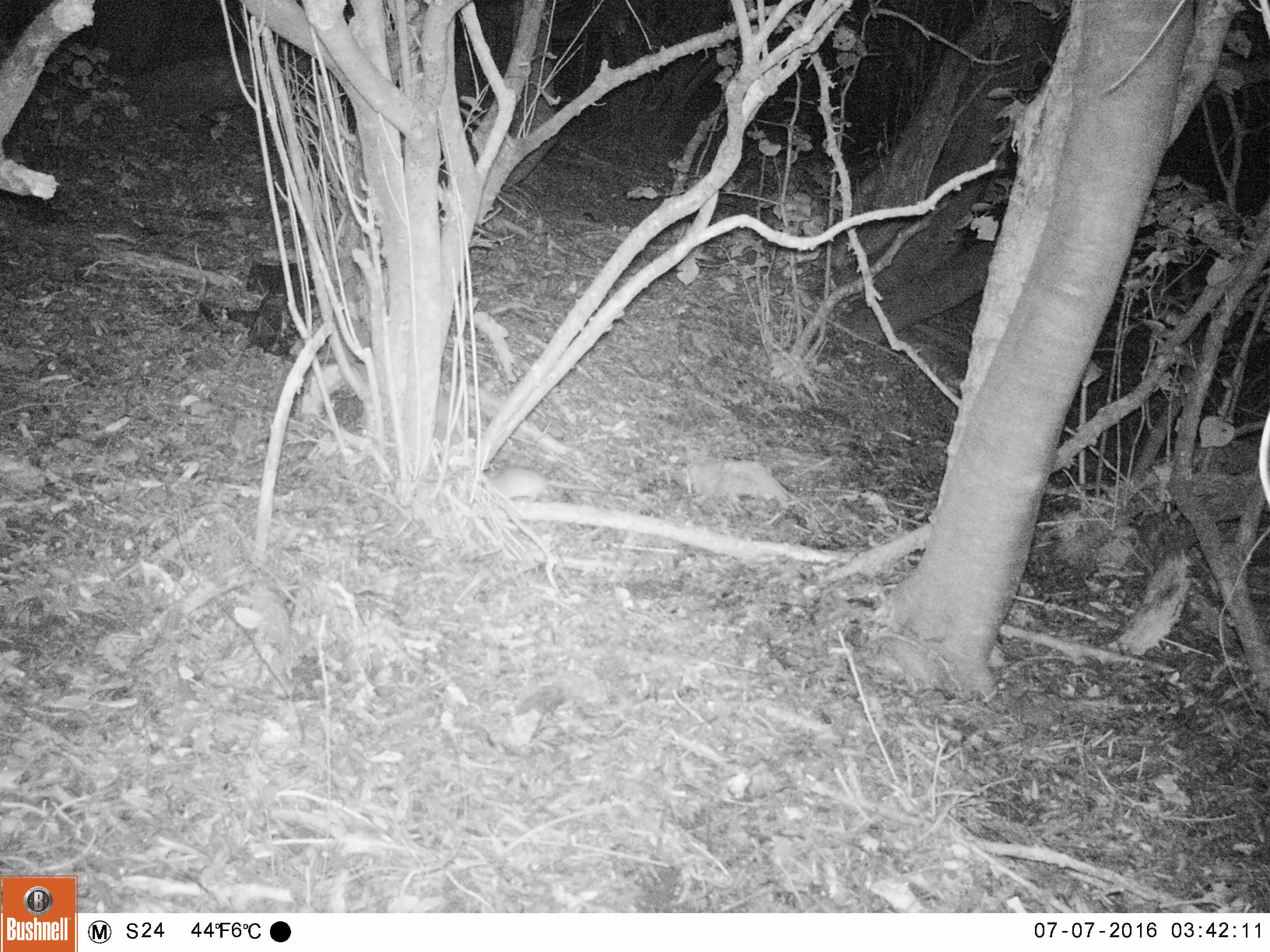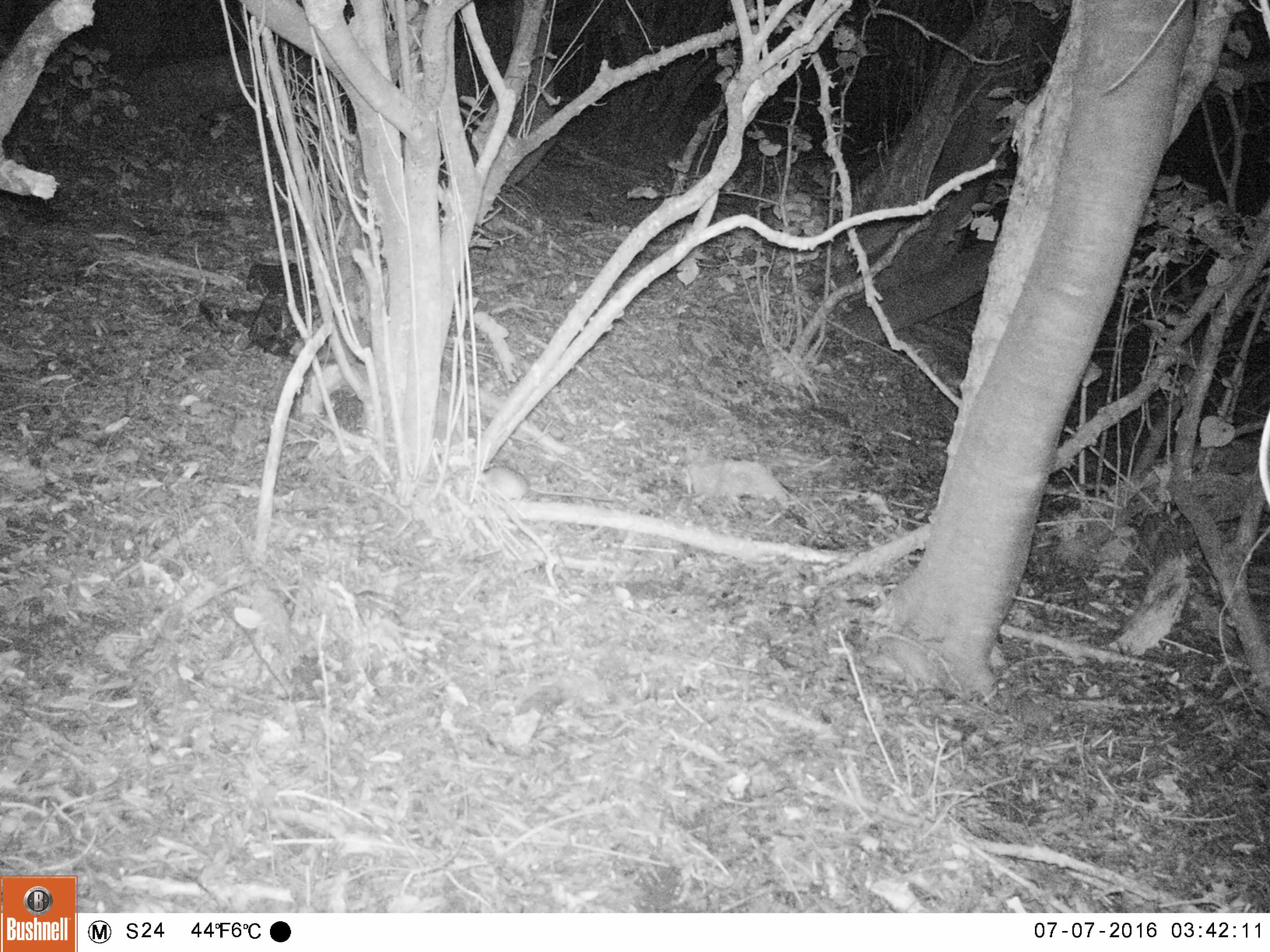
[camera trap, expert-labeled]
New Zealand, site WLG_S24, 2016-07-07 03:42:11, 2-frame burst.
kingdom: Animalia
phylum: Chordata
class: Mammalia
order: Rodentia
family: Muridae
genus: Rattus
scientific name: Rattus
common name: rat